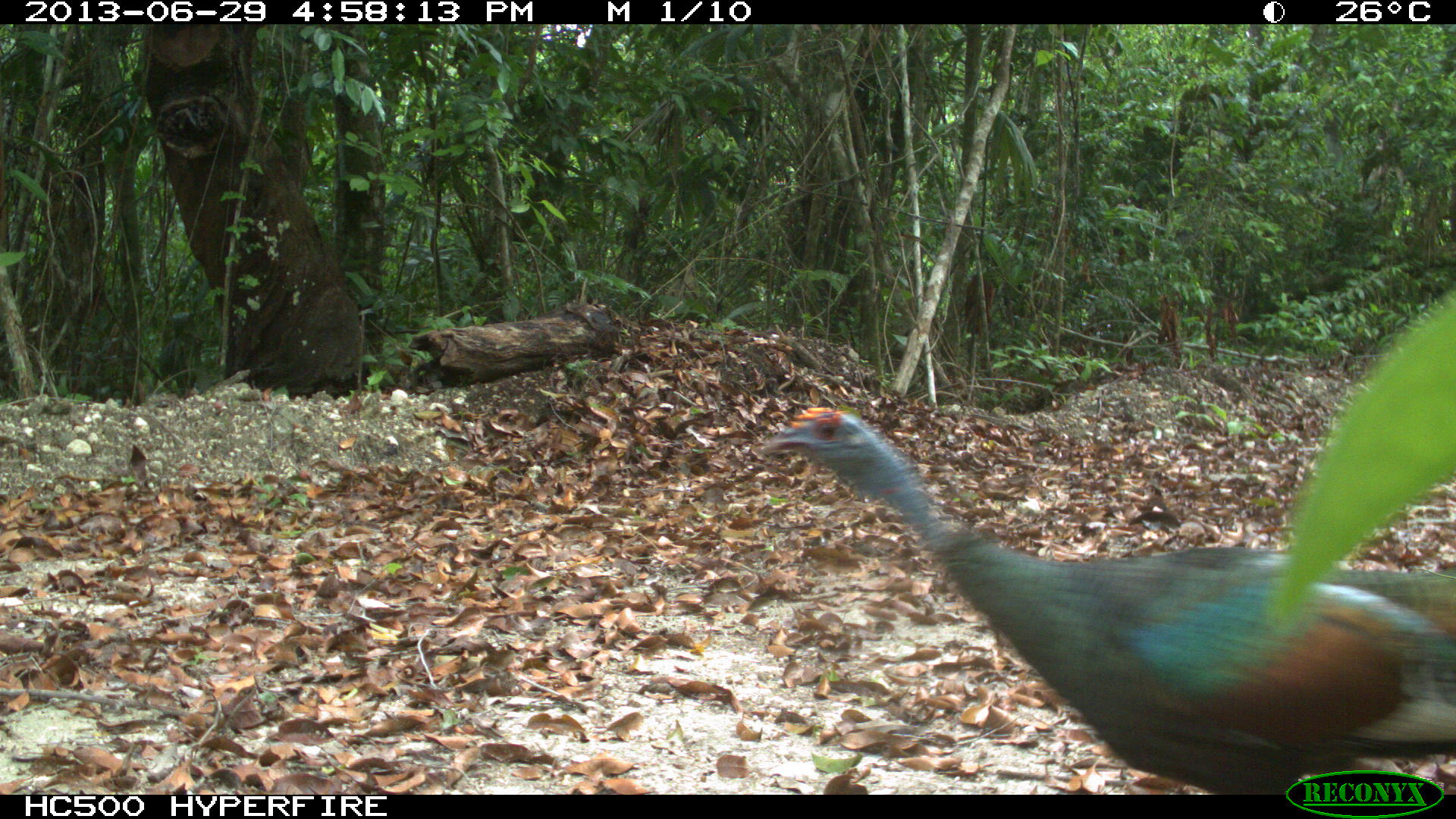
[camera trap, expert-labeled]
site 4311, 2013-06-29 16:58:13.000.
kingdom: Animalia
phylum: Chordata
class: Aves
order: Galliformes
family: Phasianidae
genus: Meleagris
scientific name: Meleagris ocellata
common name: ocellated turkey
Meleagris ocellata (ocellated turkey), count 1, sex female.